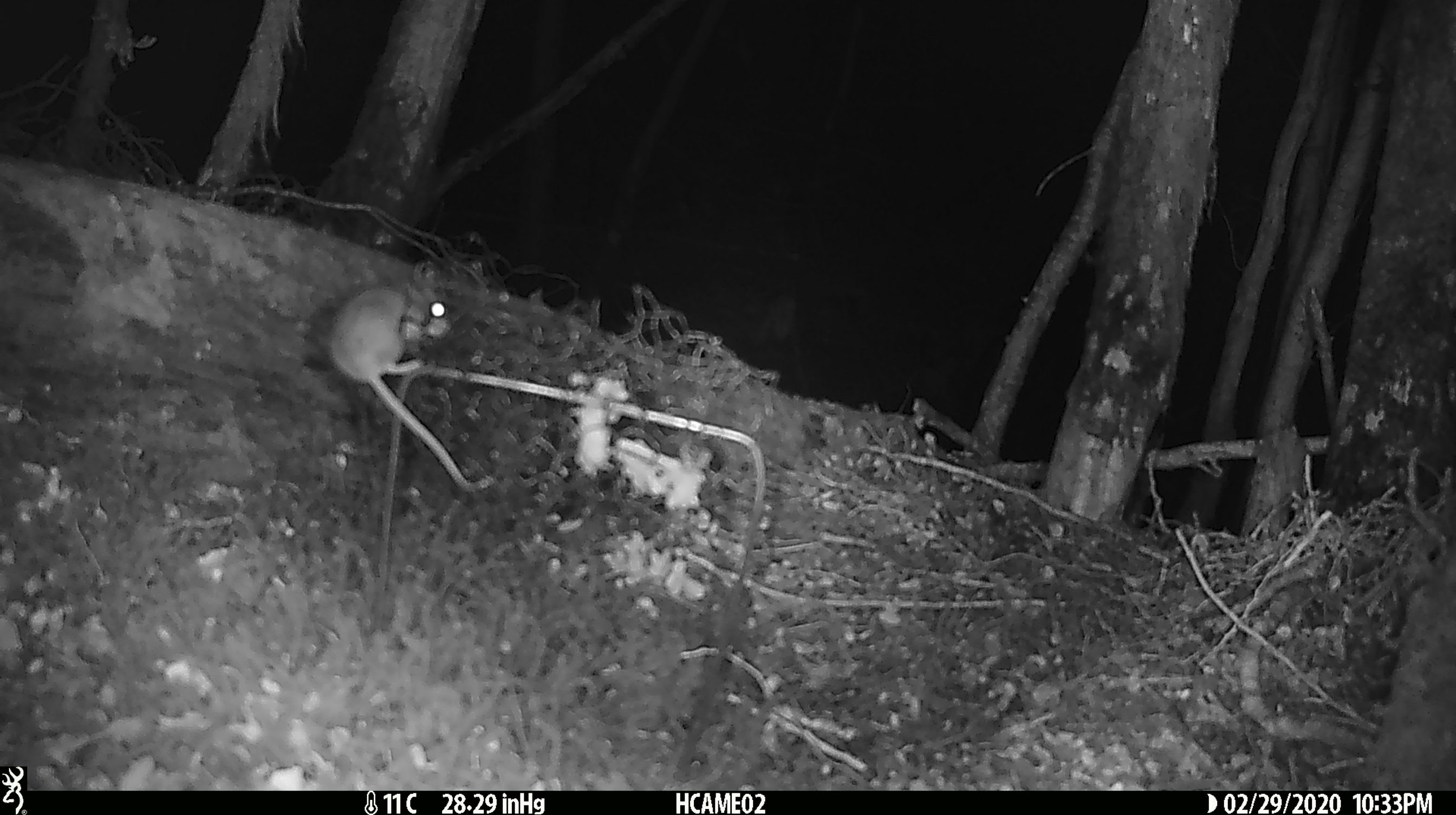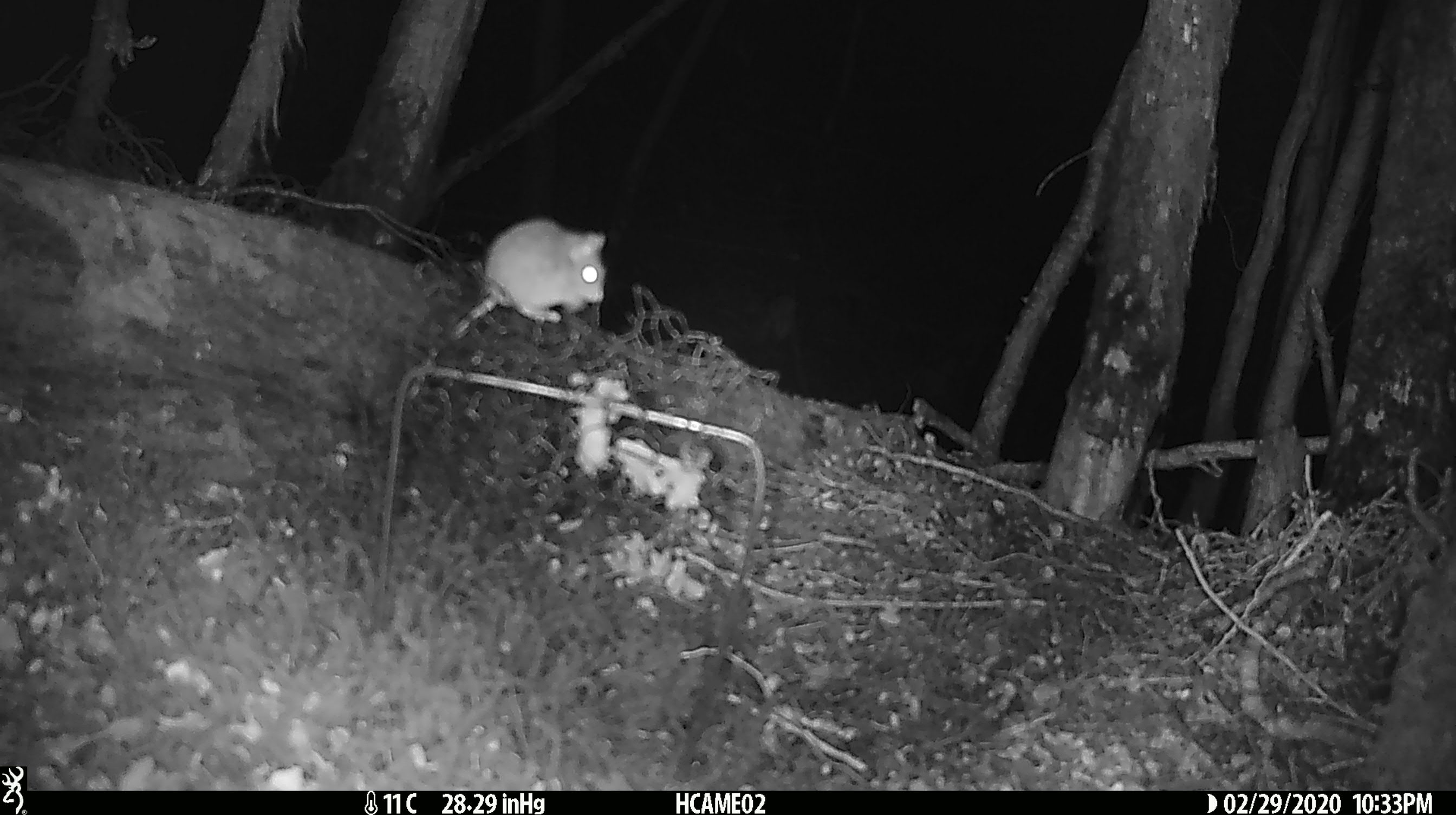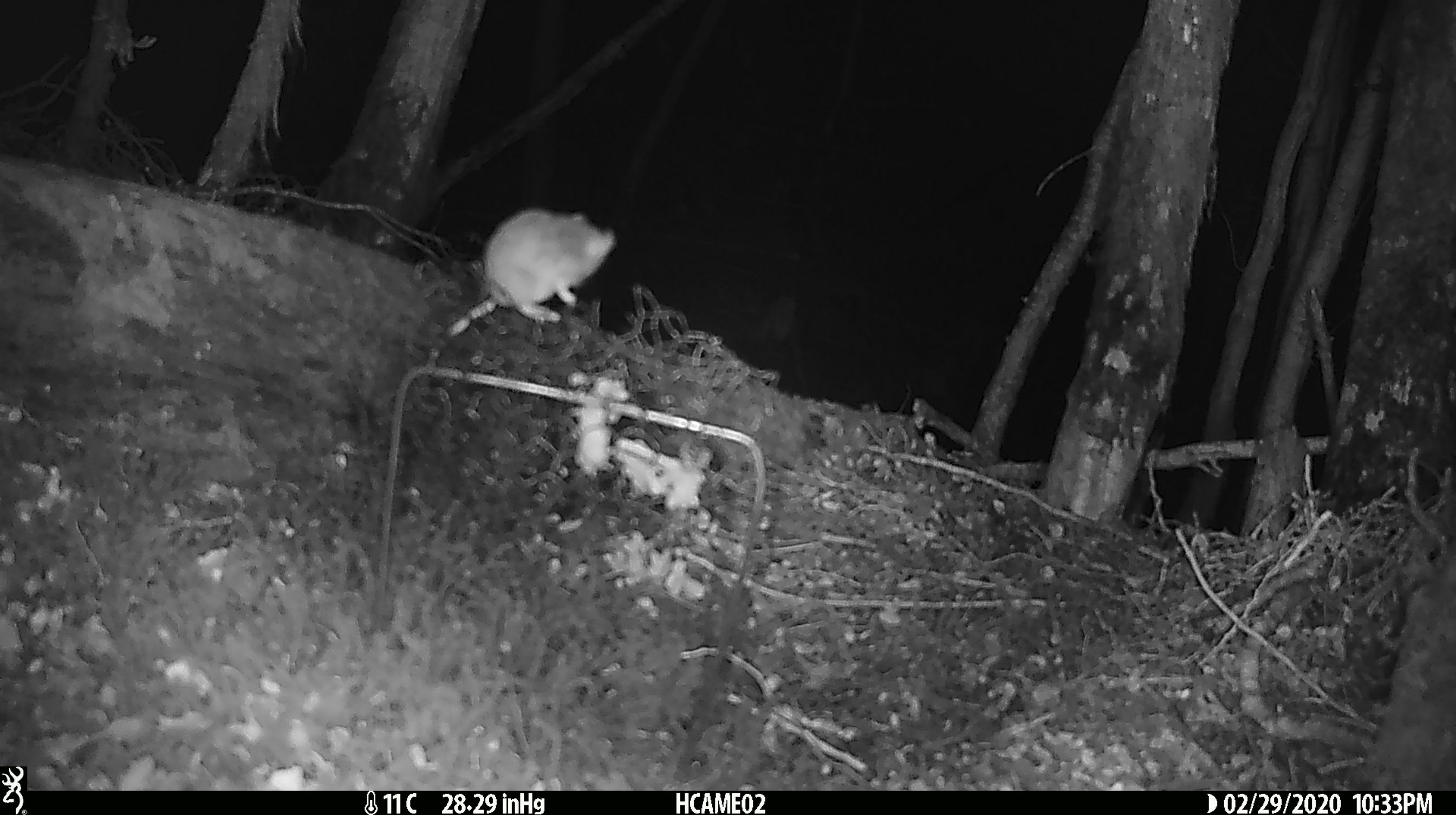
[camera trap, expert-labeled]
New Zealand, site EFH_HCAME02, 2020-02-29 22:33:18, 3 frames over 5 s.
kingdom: Animalia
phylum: Chordata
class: Mammalia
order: Rodentia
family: Muridae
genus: Mus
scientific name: Mus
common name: mouse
Mouse (Mus).